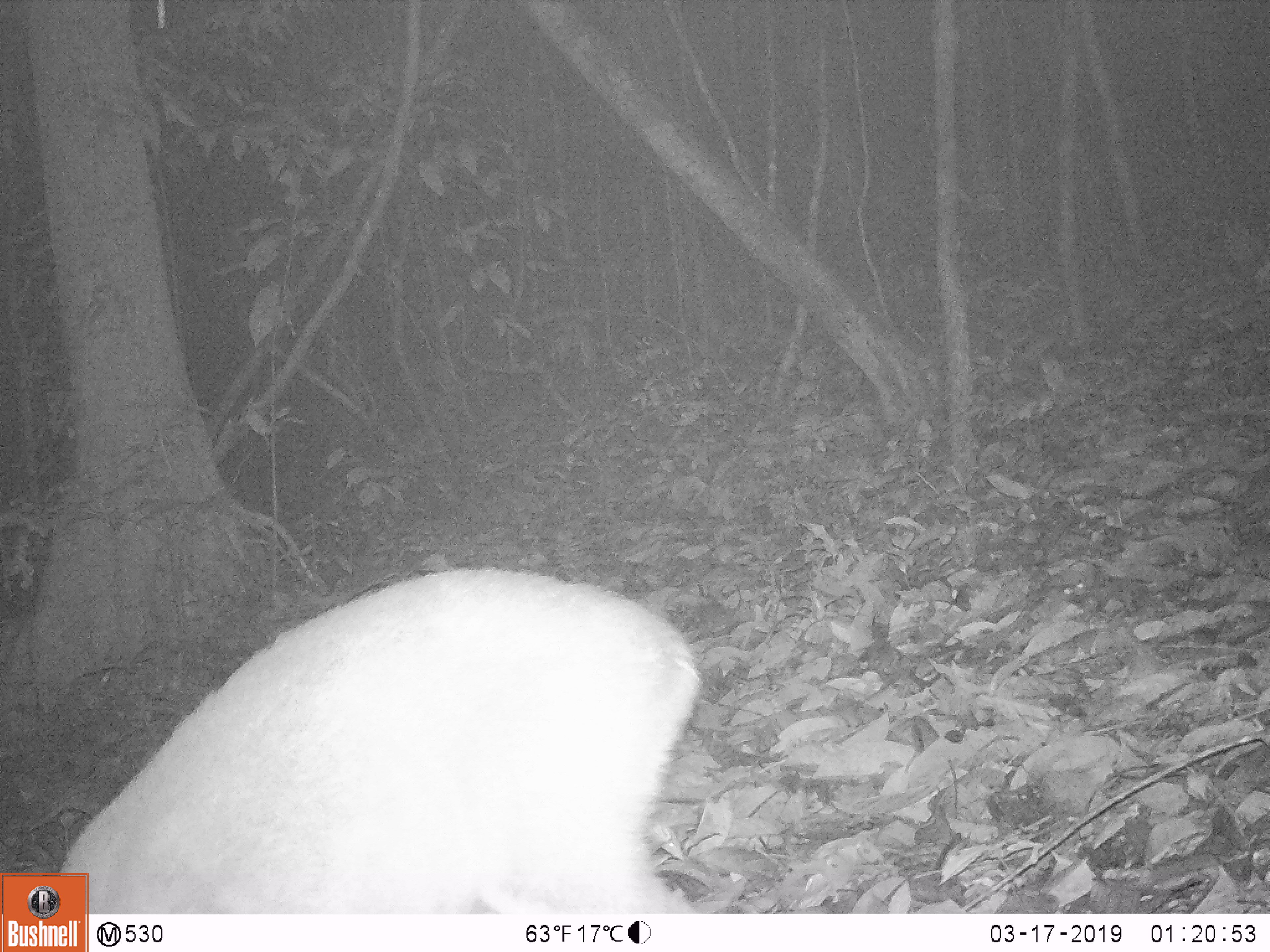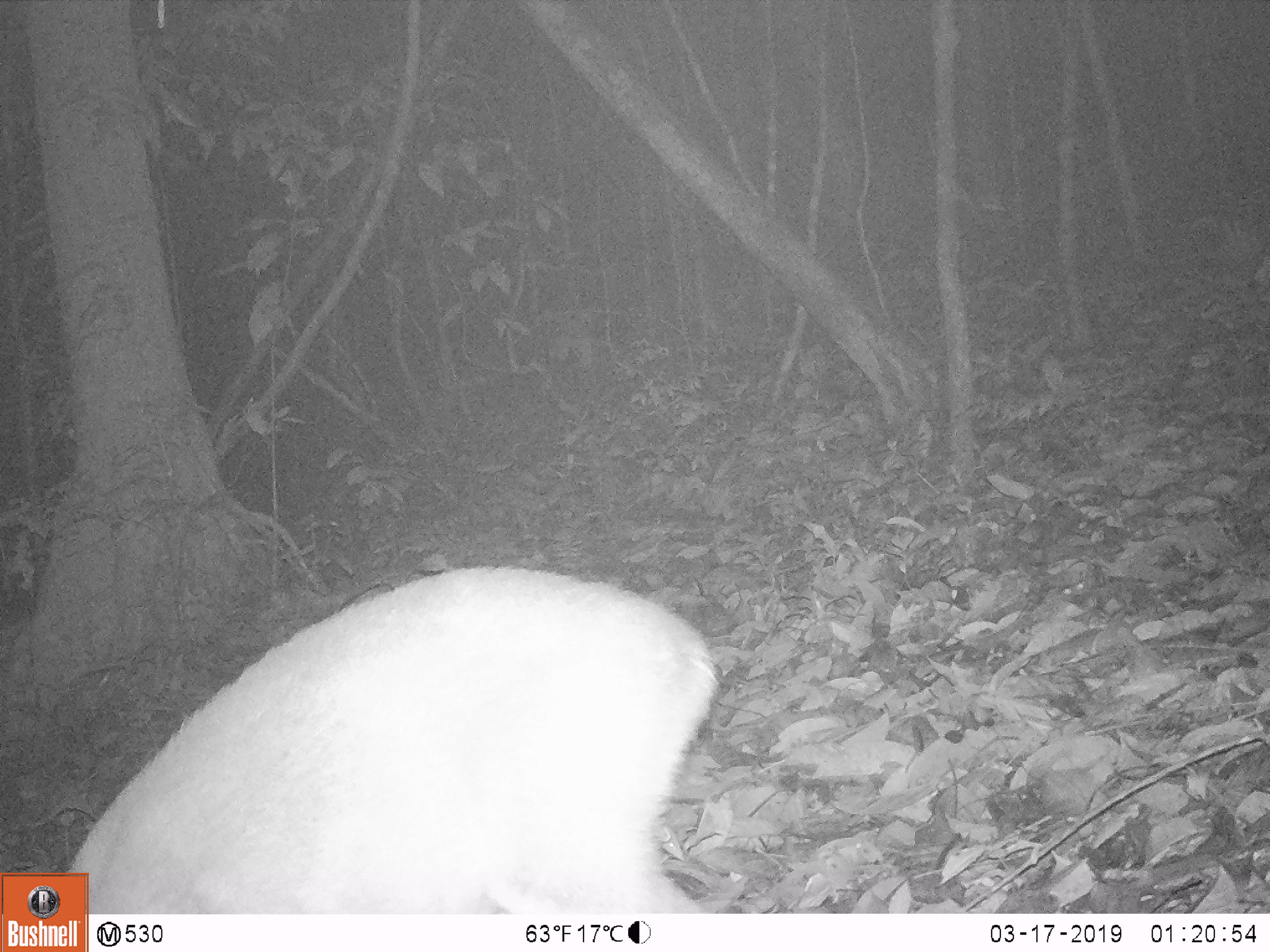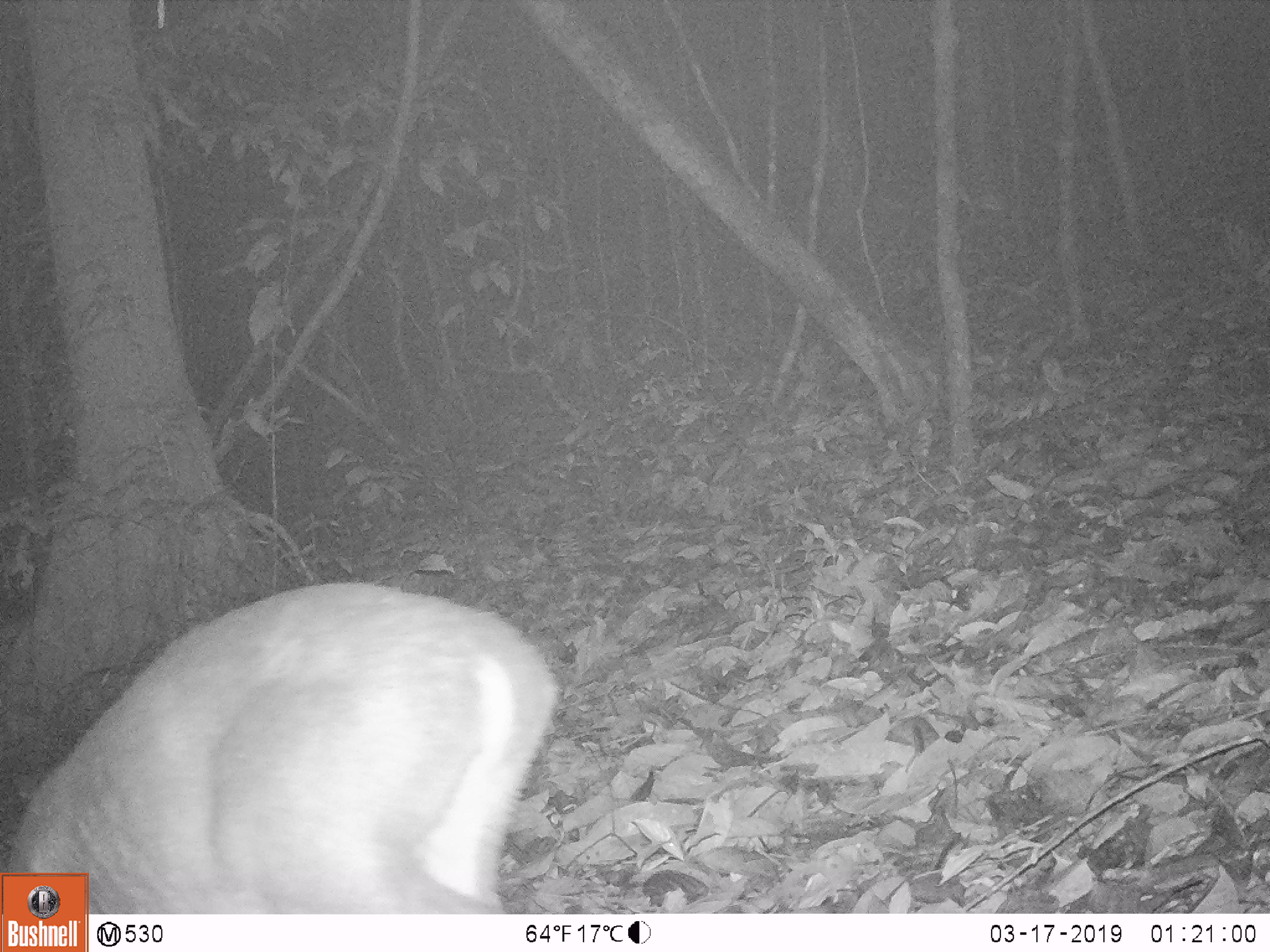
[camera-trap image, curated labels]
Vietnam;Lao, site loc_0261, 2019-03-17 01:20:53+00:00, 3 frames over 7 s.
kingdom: Animalia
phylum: Chordata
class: Mammalia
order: Artiodactyla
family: Cervidae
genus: Muntiacus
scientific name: Muntiacus vuquangensis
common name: large-antlered muntjac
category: large antlered muntjac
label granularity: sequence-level